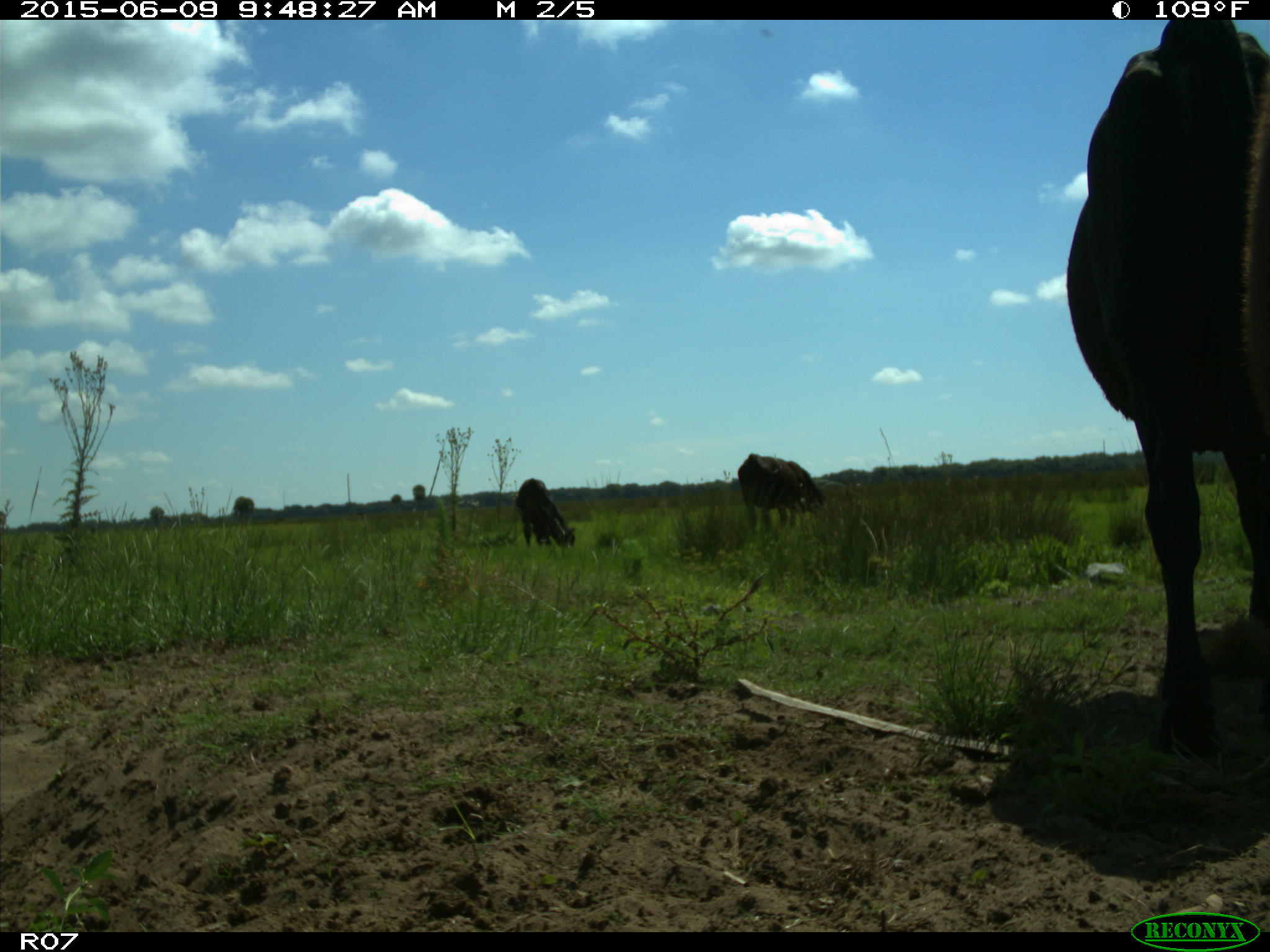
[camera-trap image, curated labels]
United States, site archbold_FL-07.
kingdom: Animalia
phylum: Chordata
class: Mammalia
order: Artiodactyla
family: Bovidae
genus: Bos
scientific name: Bos taurus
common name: domestic cow